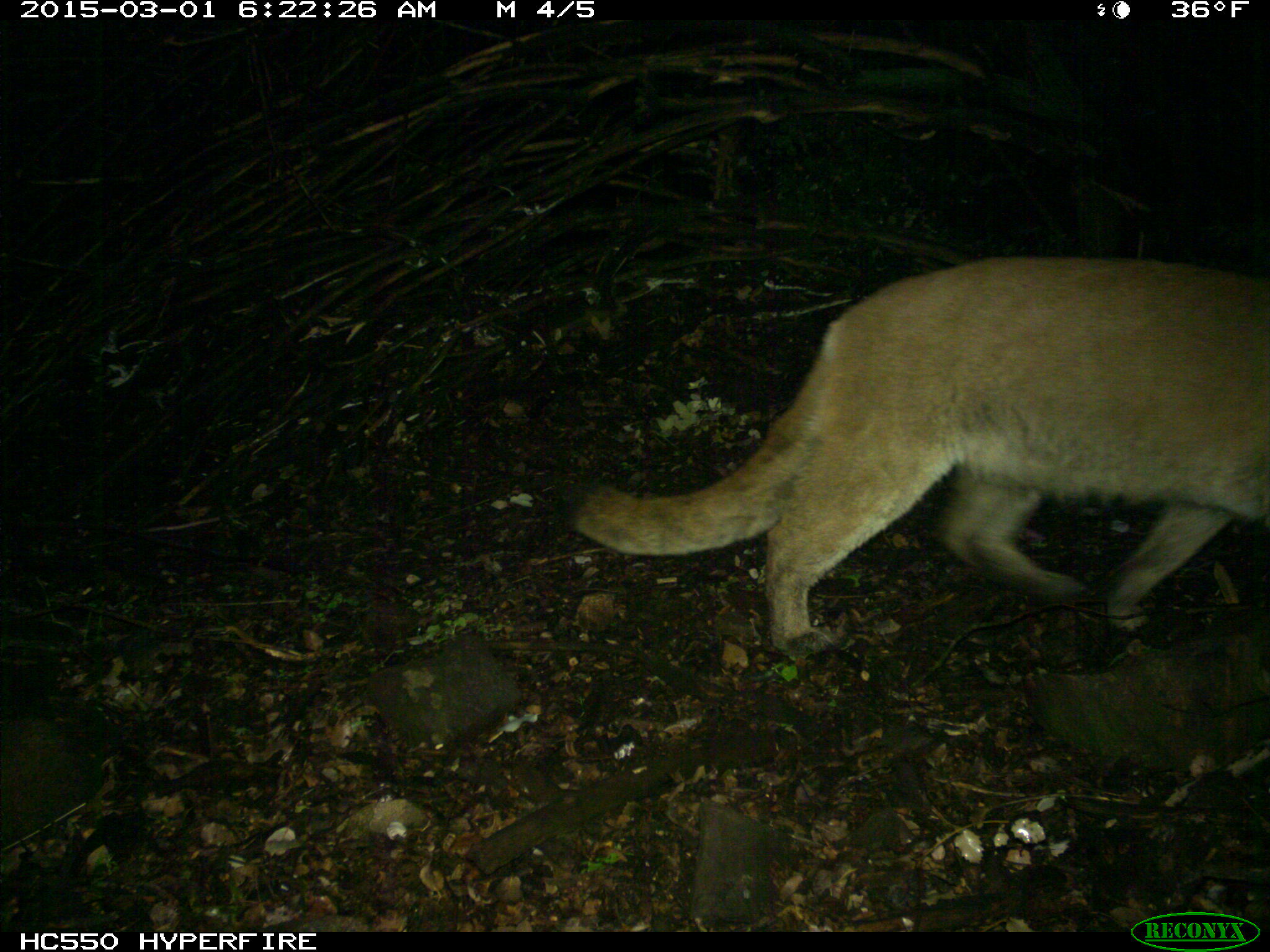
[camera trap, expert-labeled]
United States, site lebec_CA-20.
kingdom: Animalia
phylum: Chordata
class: Mammalia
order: Carnivora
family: Felidae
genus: Puma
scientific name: Puma concolor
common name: mountain lion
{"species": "Puma concolor (mountain lion)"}